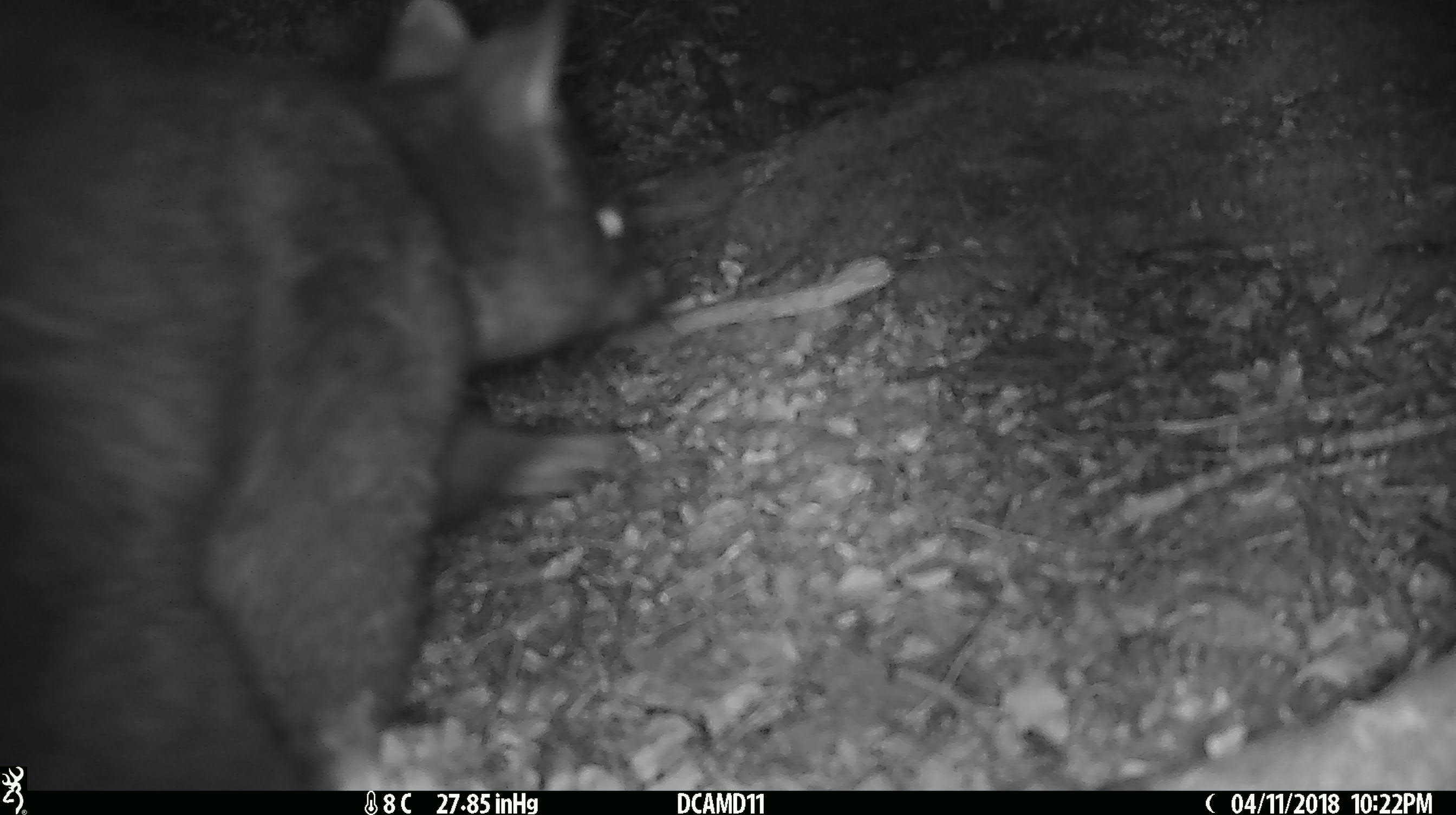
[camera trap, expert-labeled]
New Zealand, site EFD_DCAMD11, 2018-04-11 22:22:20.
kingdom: Animalia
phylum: Chordata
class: Mammalia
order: Diprotodontia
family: Phalangeridae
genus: Trichosurus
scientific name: Trichosurus vulpecula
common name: common brushtail possum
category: possum